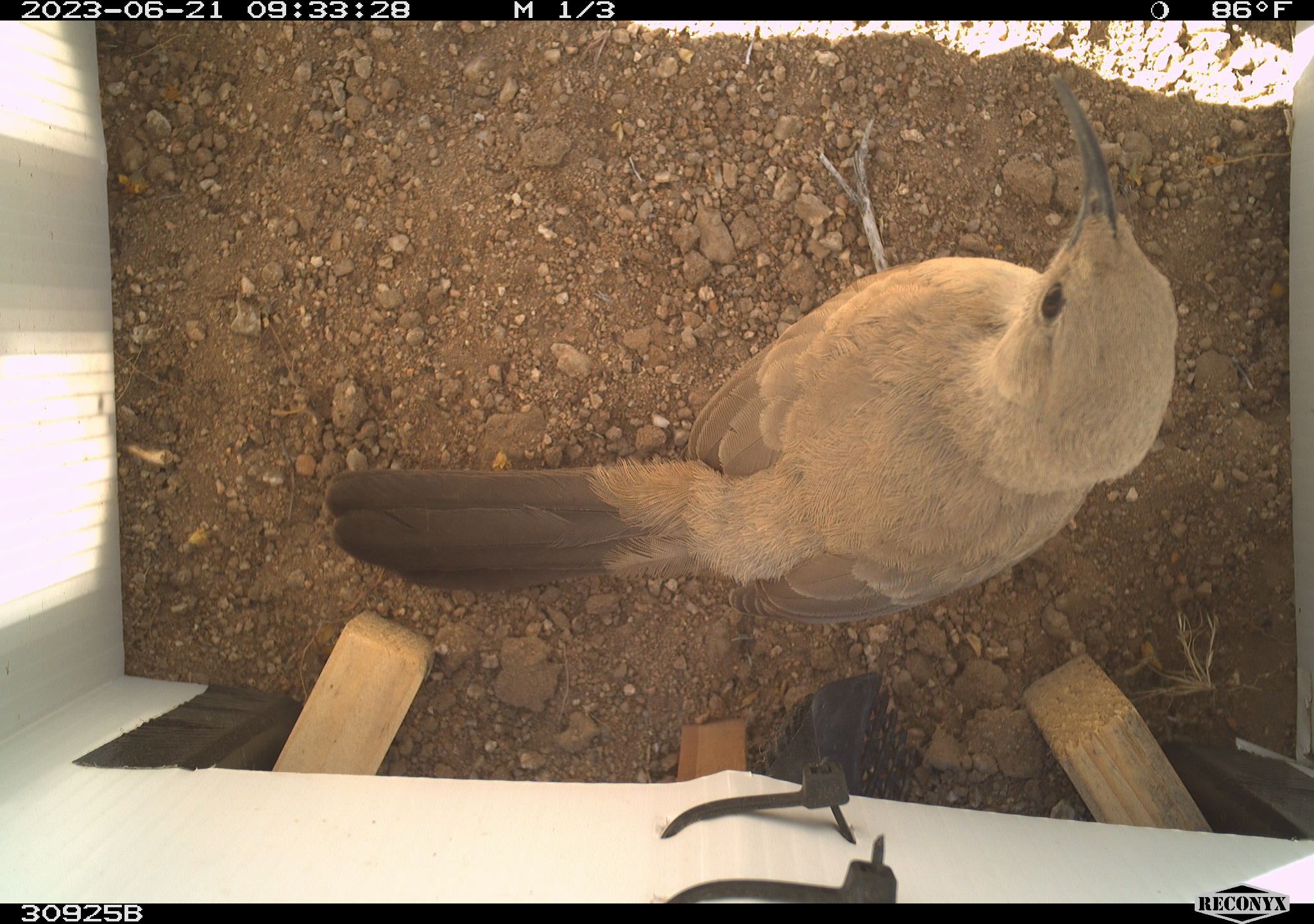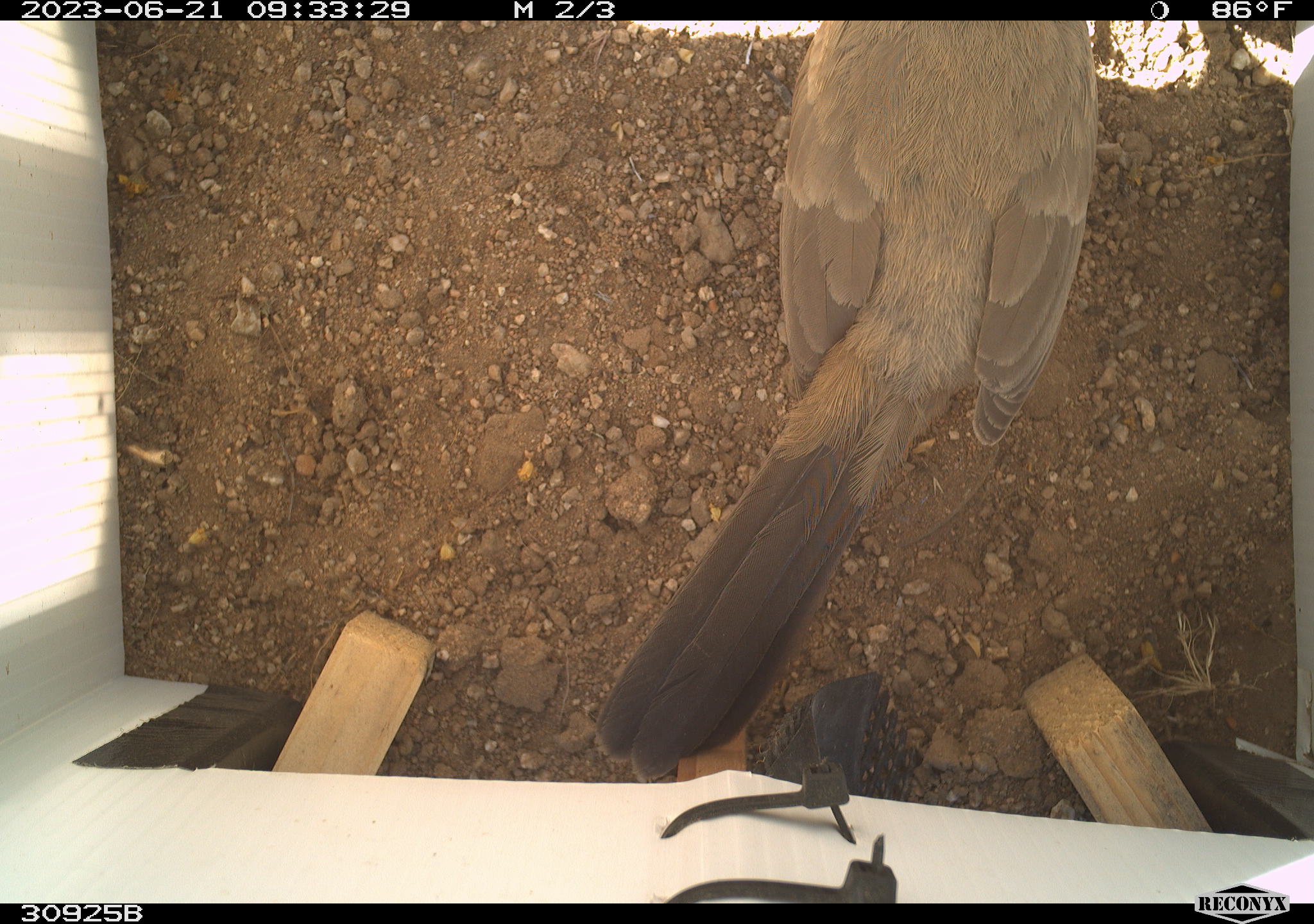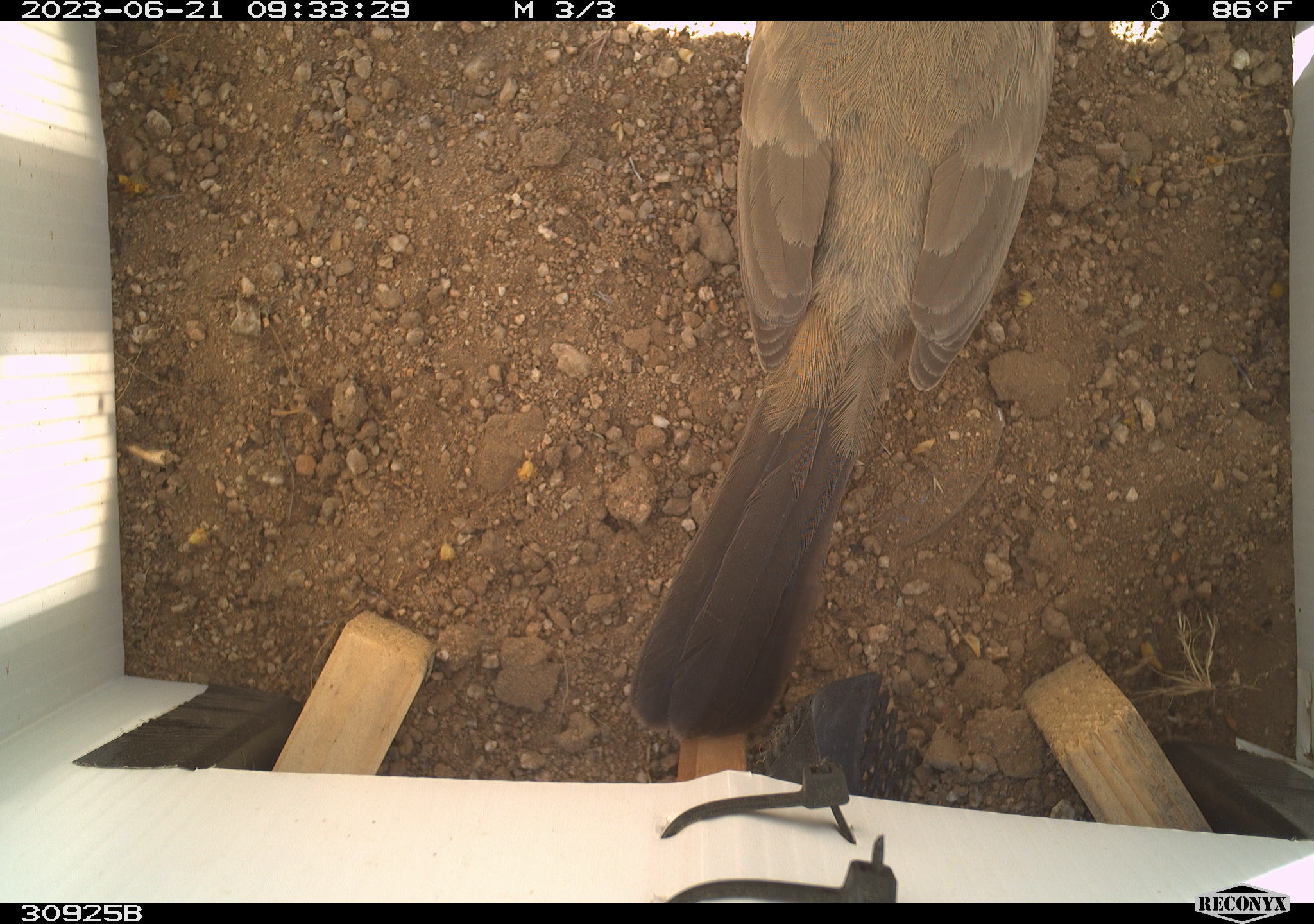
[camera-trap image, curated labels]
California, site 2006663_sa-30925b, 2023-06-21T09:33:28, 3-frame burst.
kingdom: Animalia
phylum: Chordata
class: Aves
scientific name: Aves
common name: bird